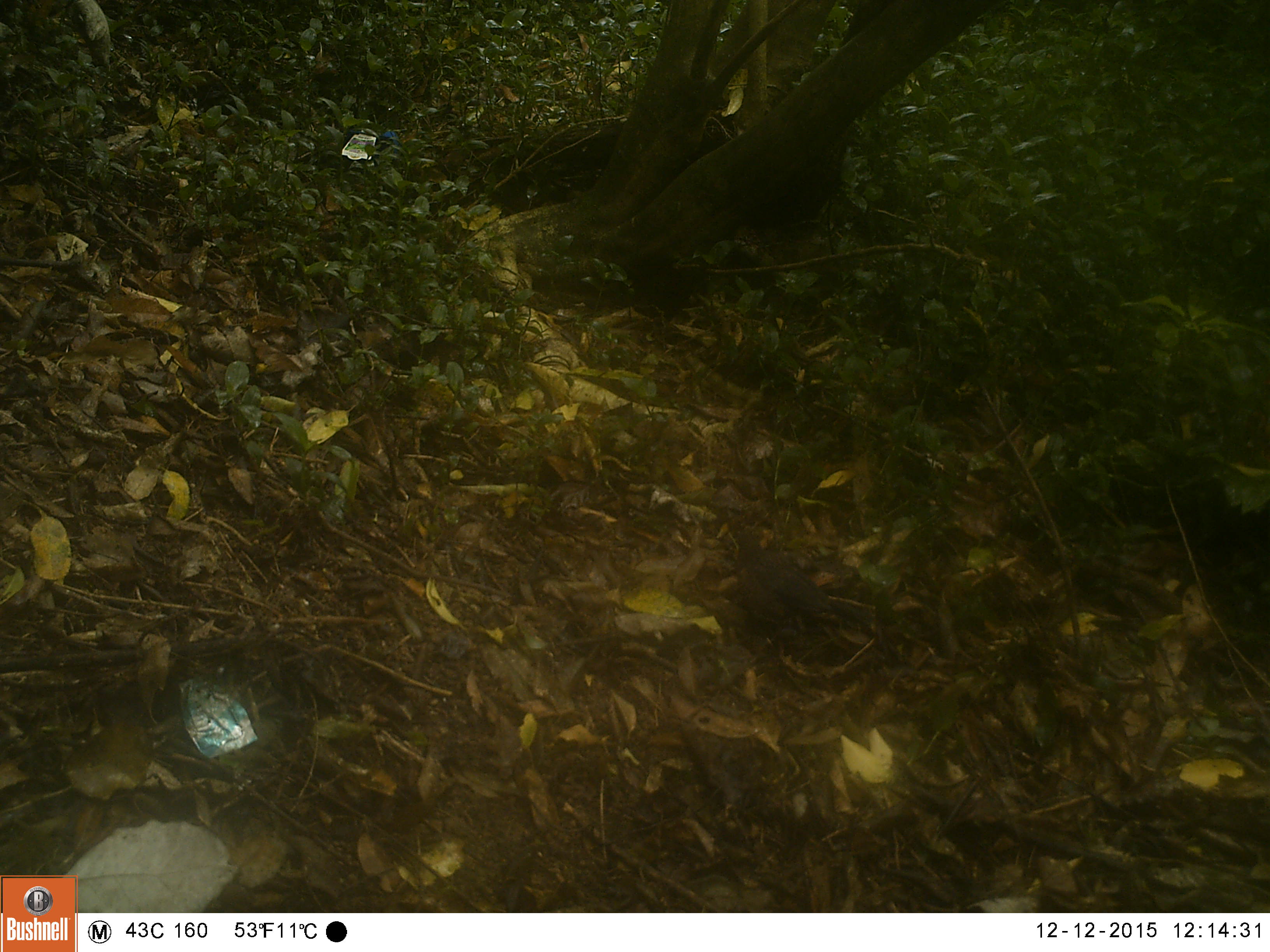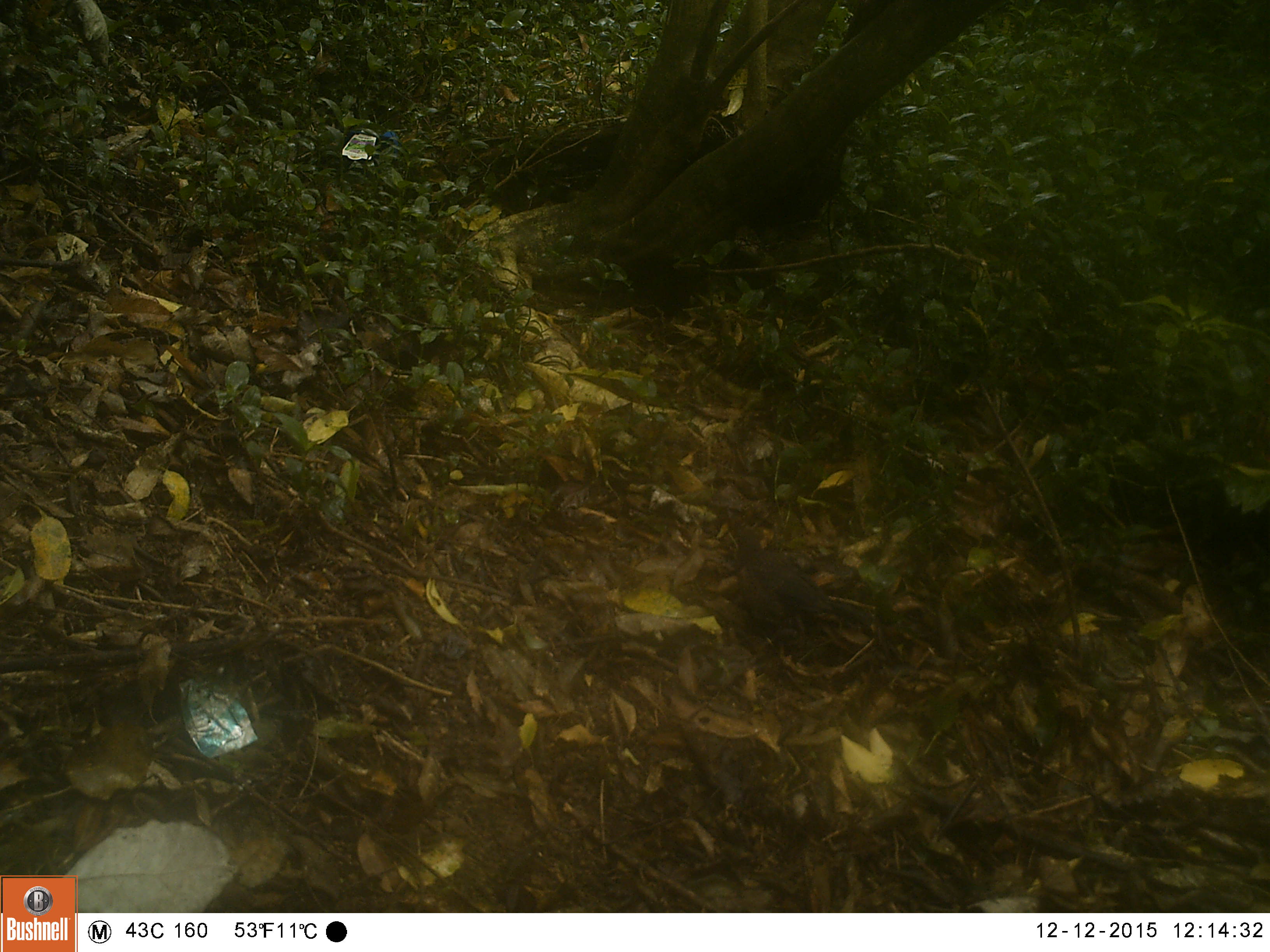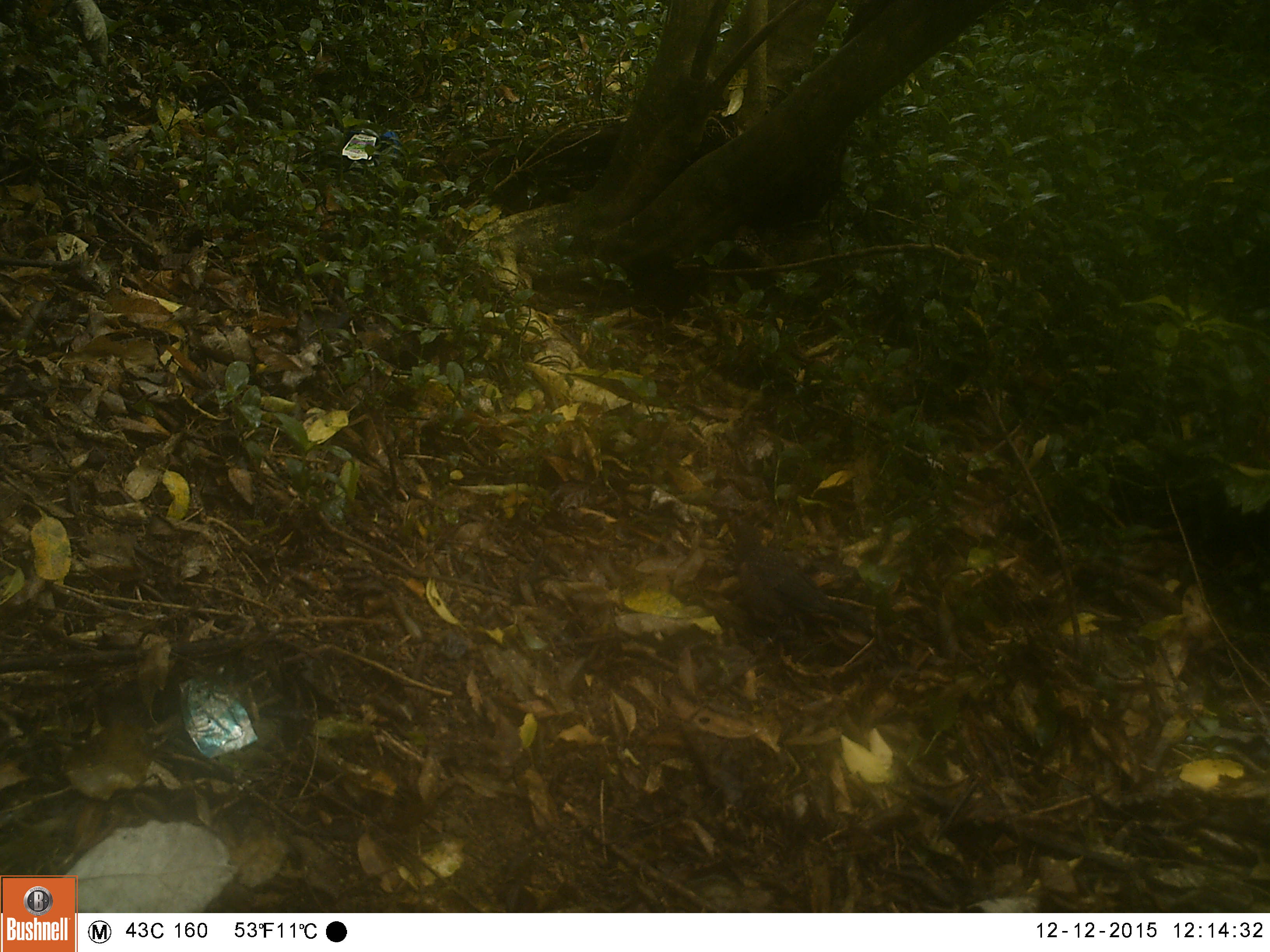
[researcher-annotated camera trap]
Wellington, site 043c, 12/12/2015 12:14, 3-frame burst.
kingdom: Animalia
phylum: Chordata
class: Aves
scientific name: Aves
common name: bird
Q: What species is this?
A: Bird (Aves).